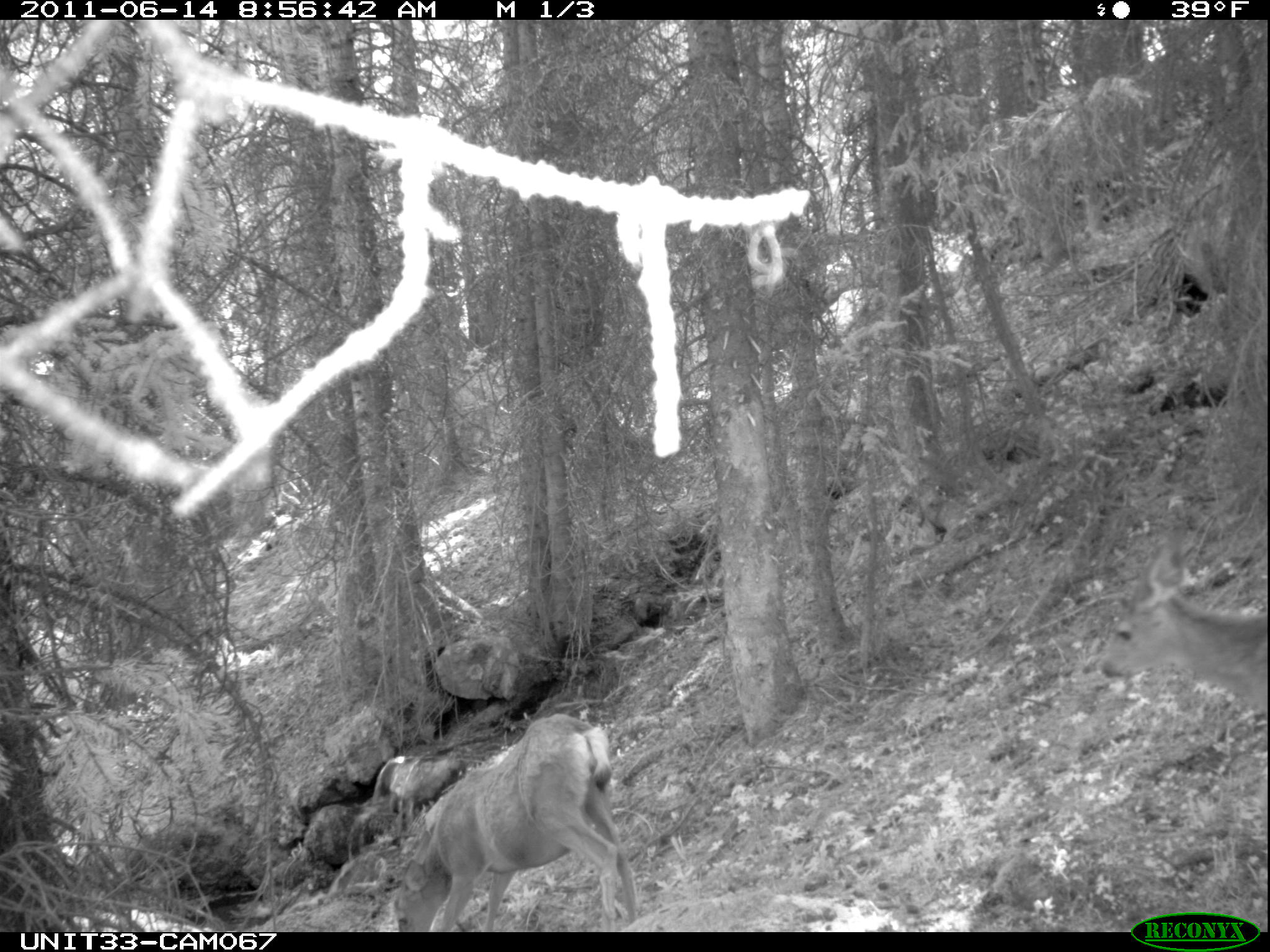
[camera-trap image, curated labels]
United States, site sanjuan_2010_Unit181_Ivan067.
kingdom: Animalia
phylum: Chordata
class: Mammalia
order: Artiodactyla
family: Cervidae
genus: Odocoileus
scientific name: Odocoileus hemionus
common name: mule deer